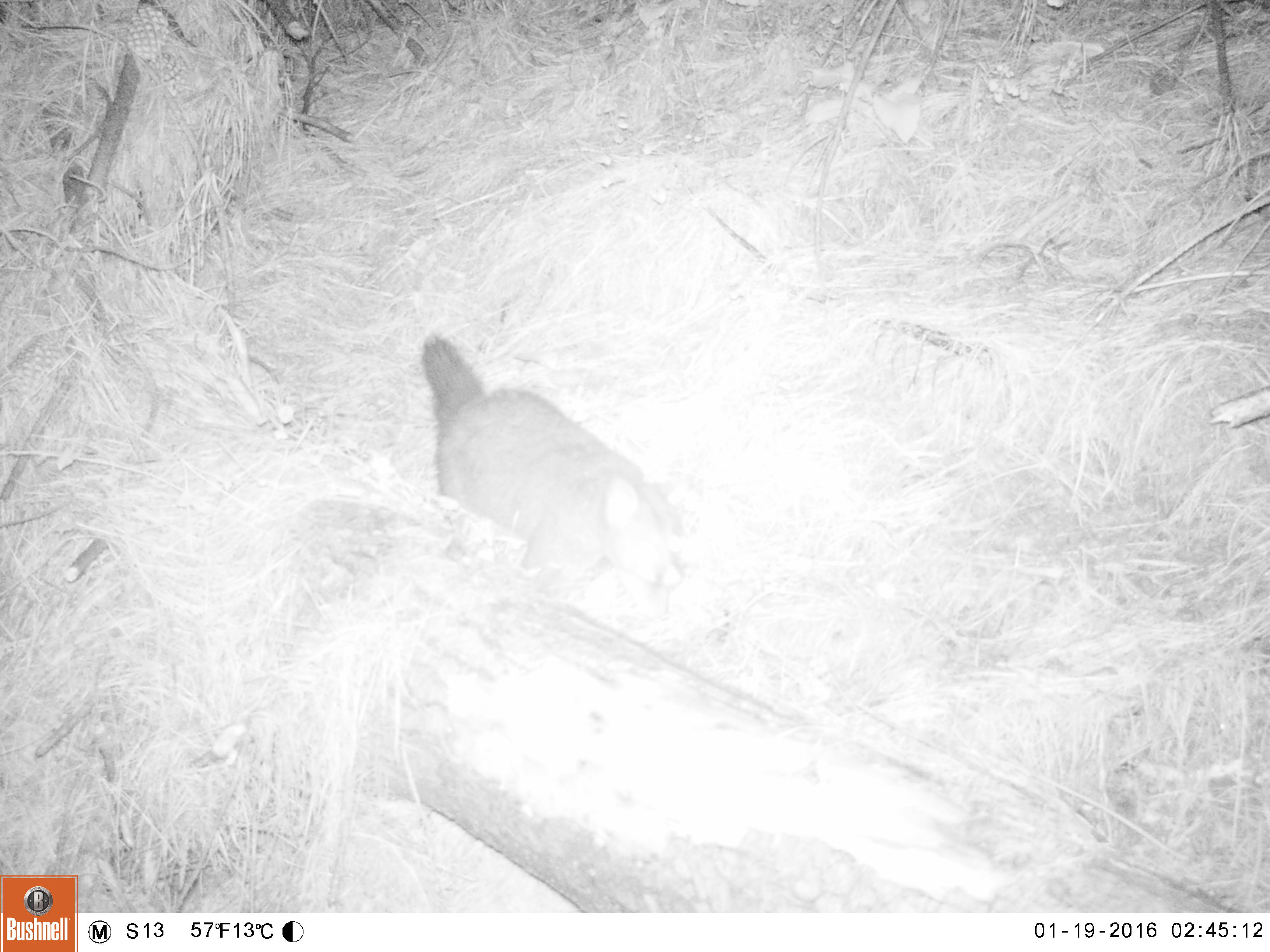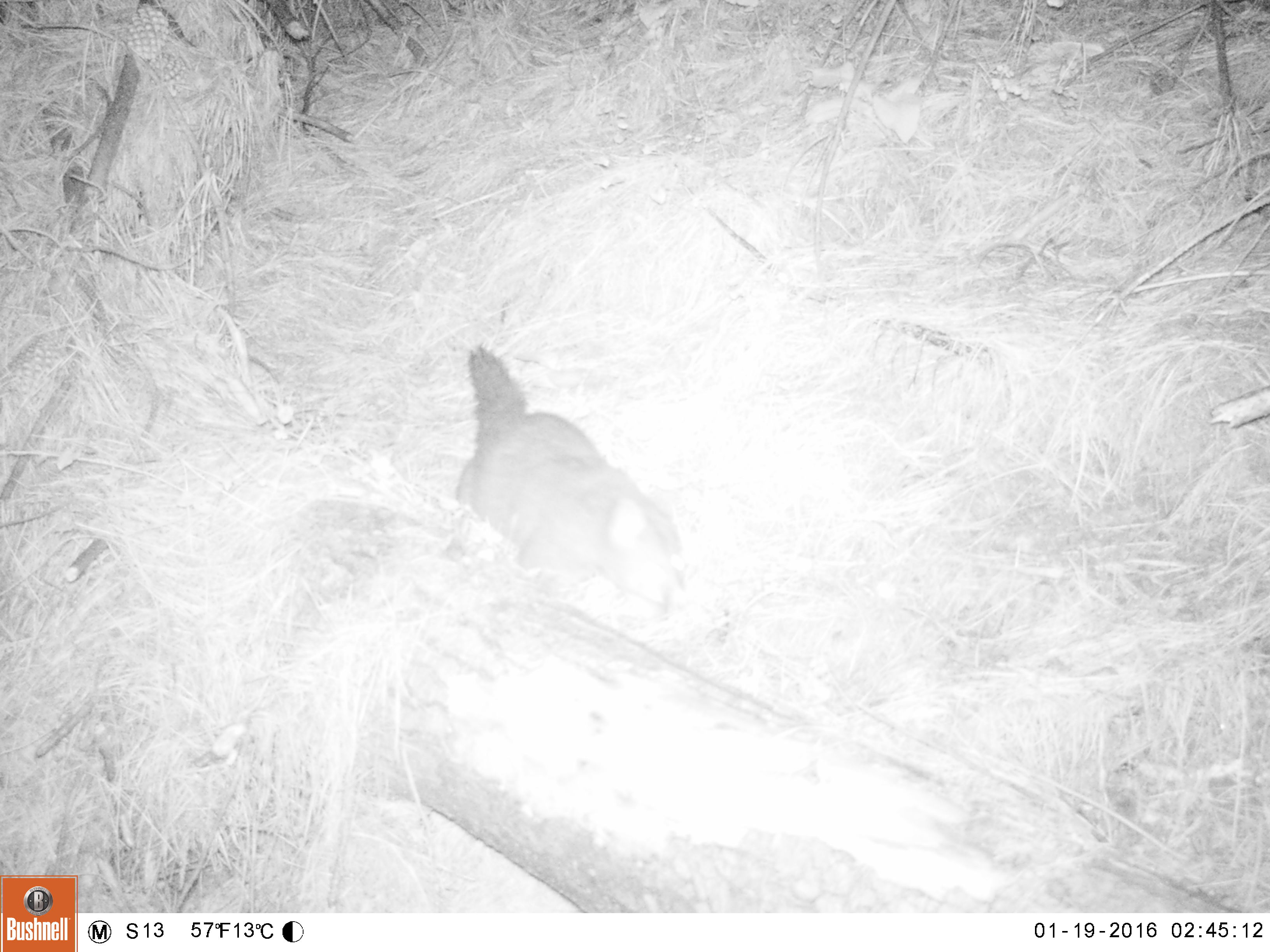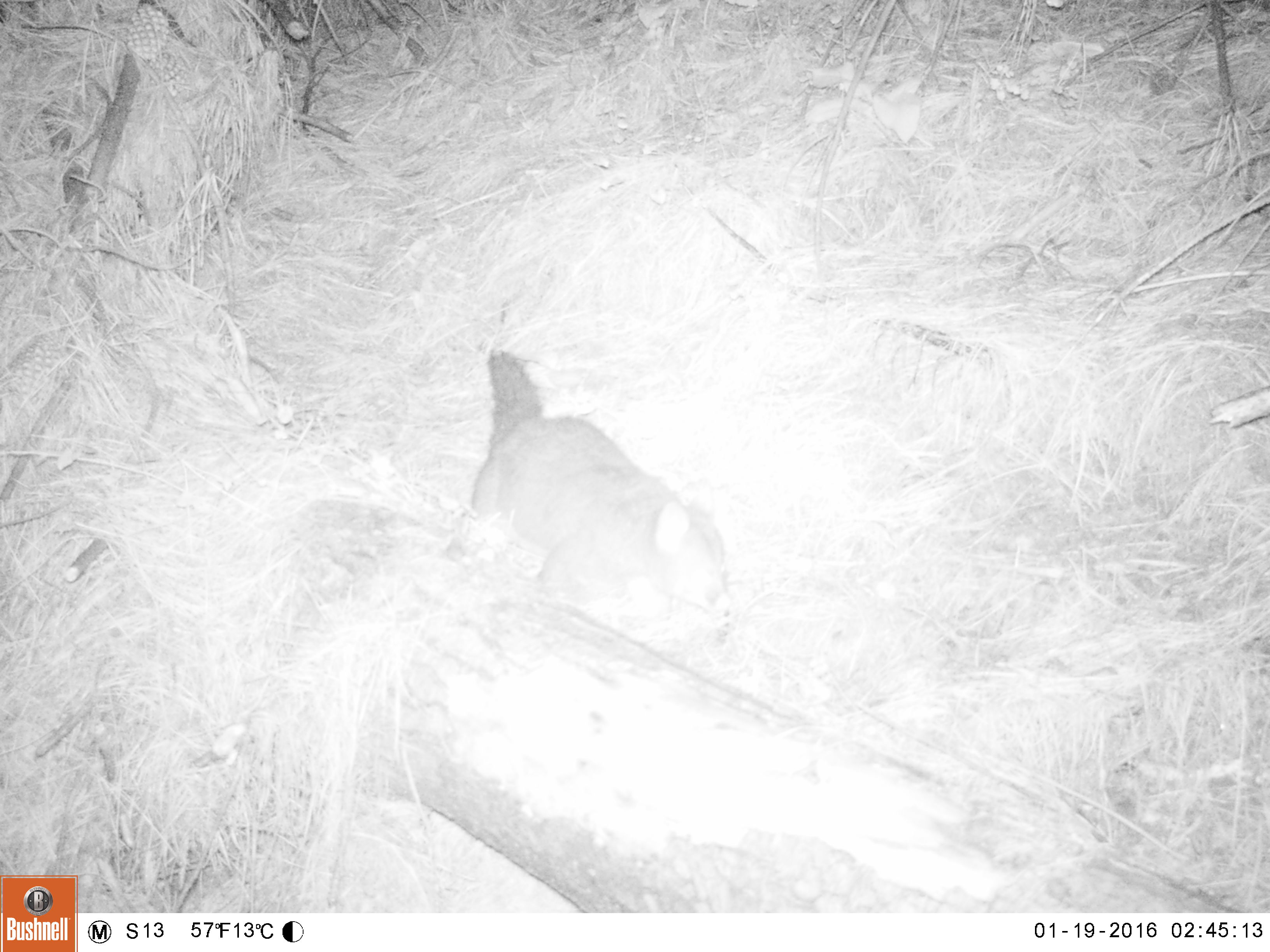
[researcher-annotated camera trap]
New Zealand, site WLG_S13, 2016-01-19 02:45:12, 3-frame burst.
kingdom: Animalia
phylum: Chordata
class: Mammalia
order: Diprotodontia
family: Phalangeridae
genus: Trichosurus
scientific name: Trichosurus vulpecula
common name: common brushtail possum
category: possum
Possum (common brushtail possum) (Trichosurus vulpecula).